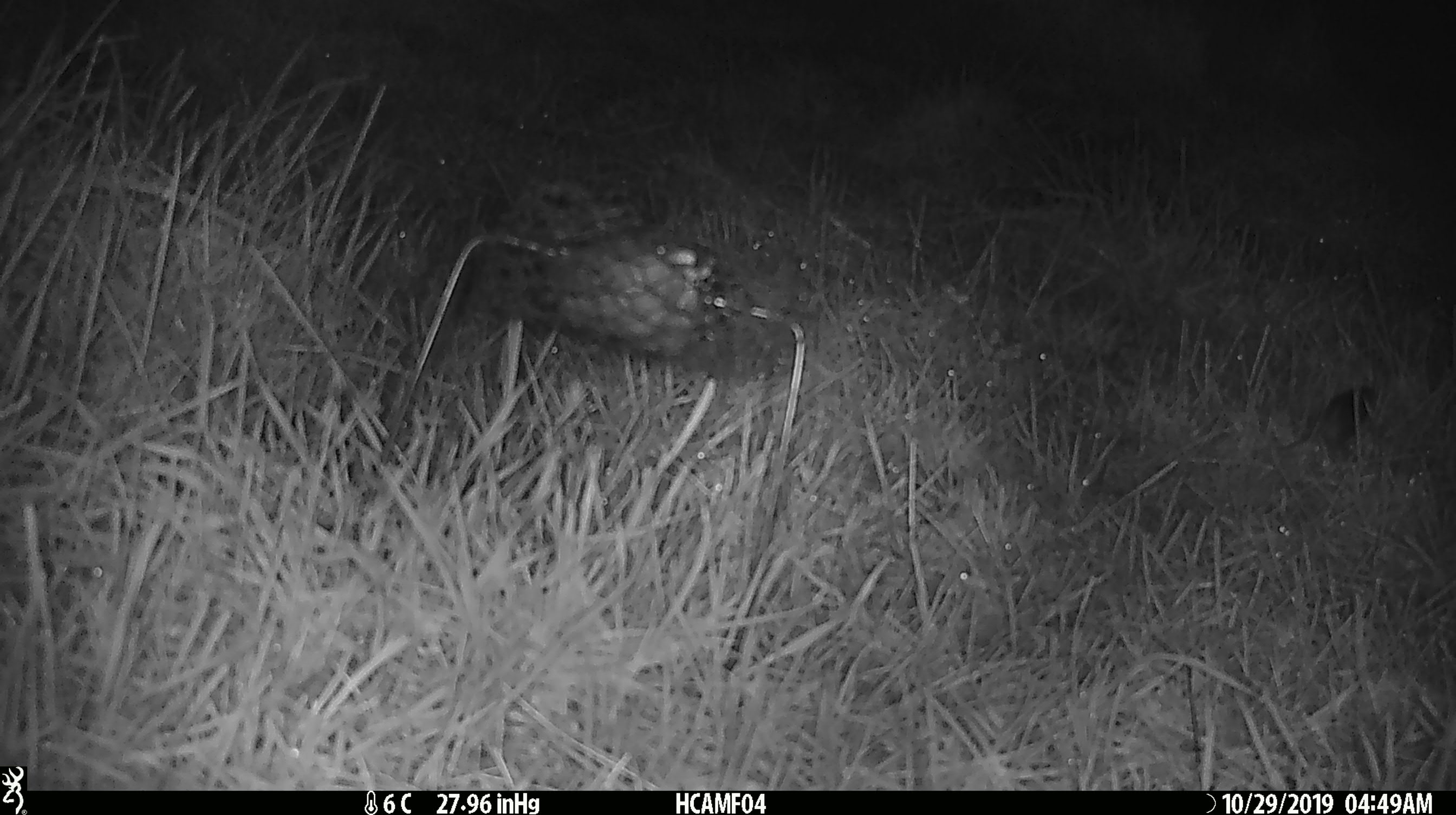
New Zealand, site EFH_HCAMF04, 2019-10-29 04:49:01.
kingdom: Animalia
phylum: Chordata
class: Mammalia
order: Rodentia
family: Muridae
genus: Mus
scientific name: Mus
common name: mouse